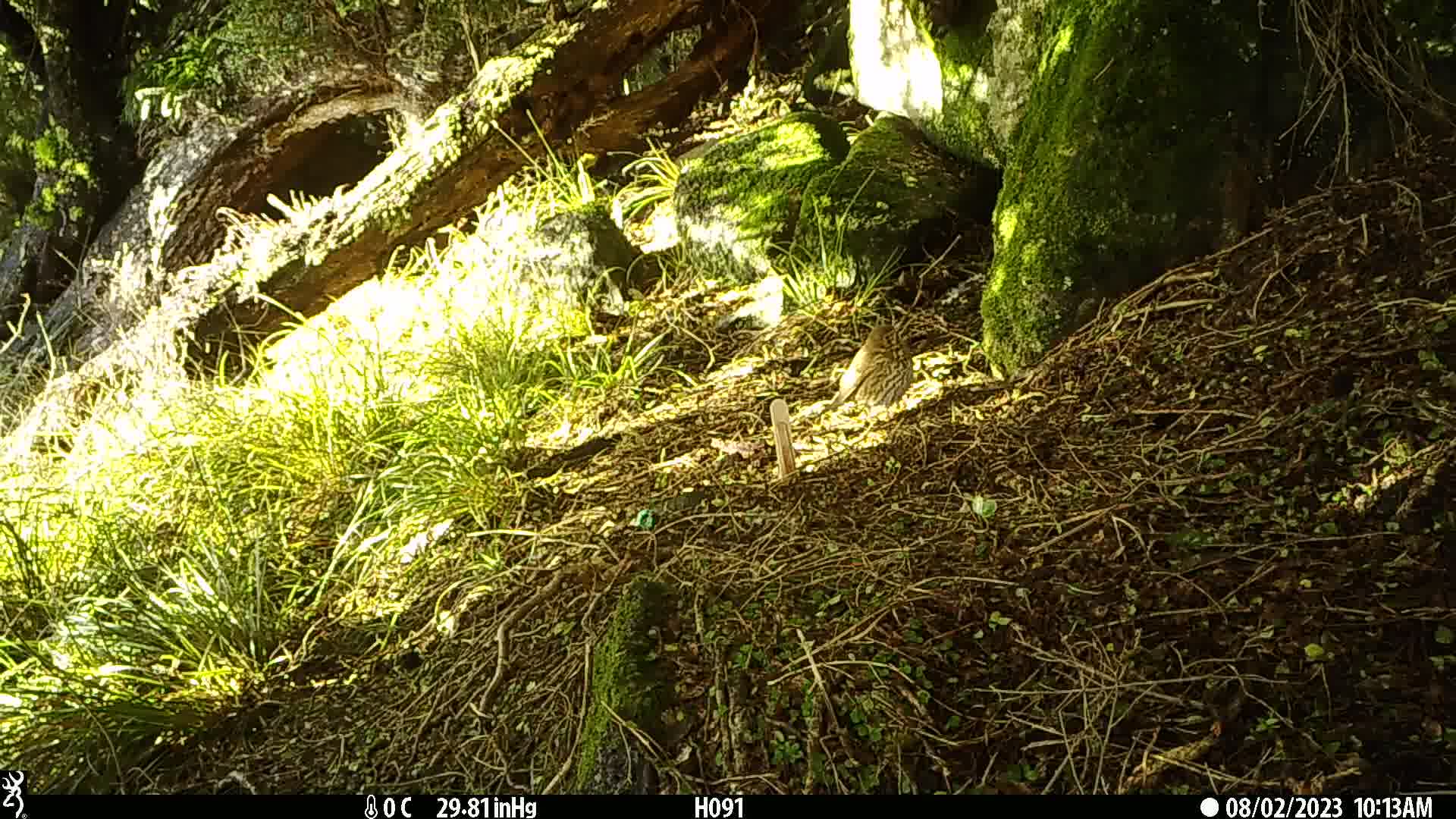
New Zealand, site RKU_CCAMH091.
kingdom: Animalia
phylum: Chordata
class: Aves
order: Passeriformes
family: Turdidae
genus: Turdus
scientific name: Turdus philomelos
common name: song thrush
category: thrush